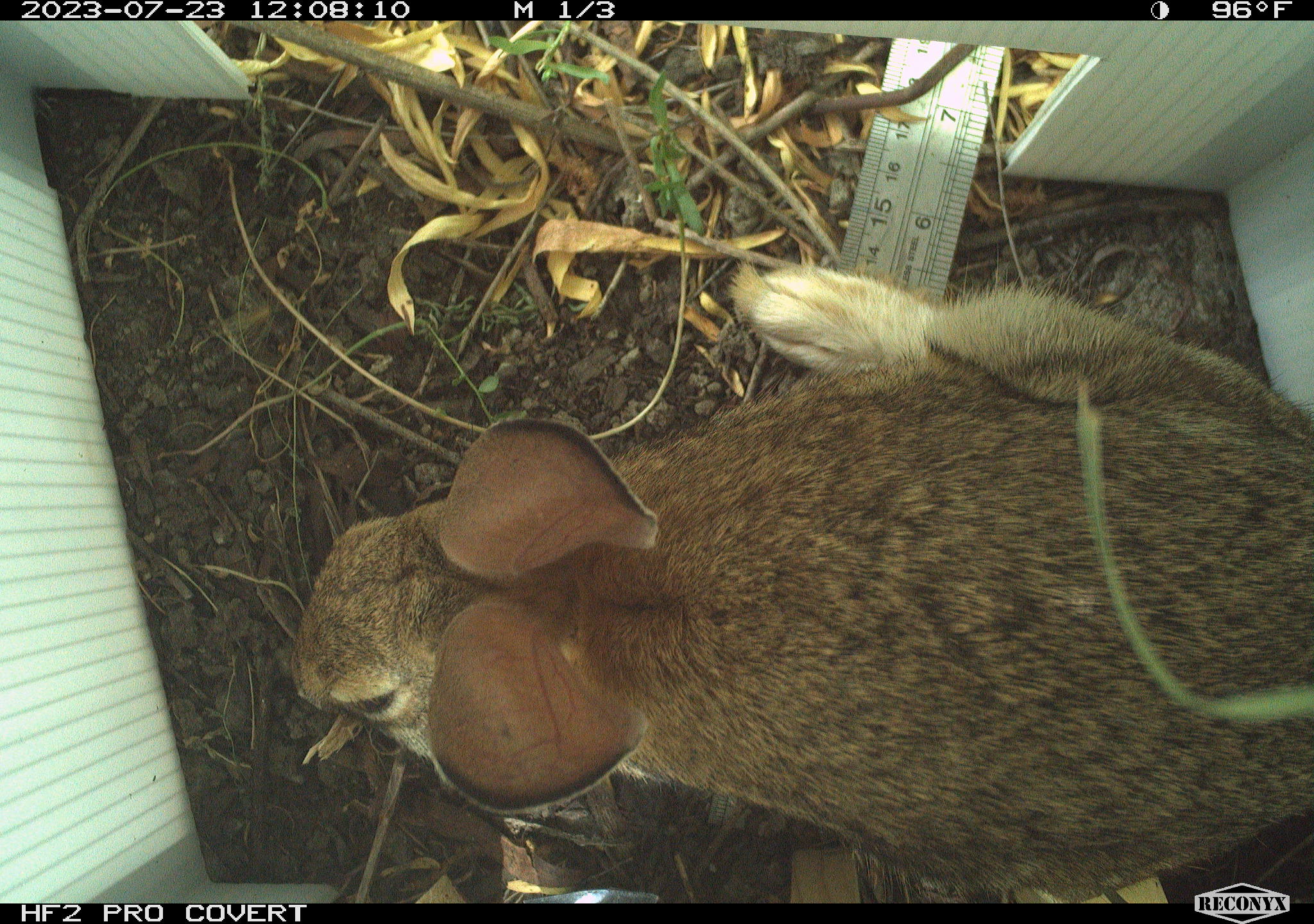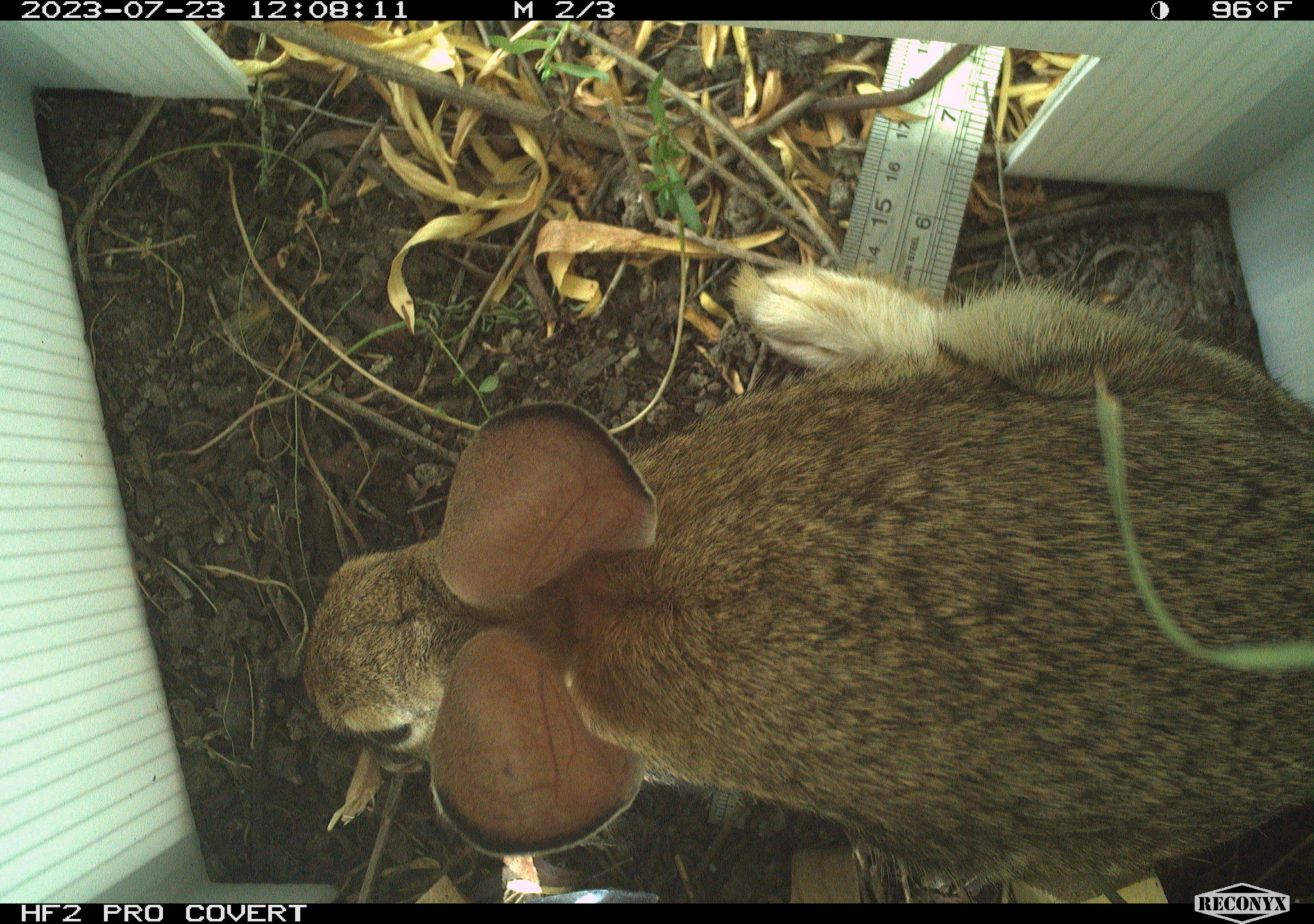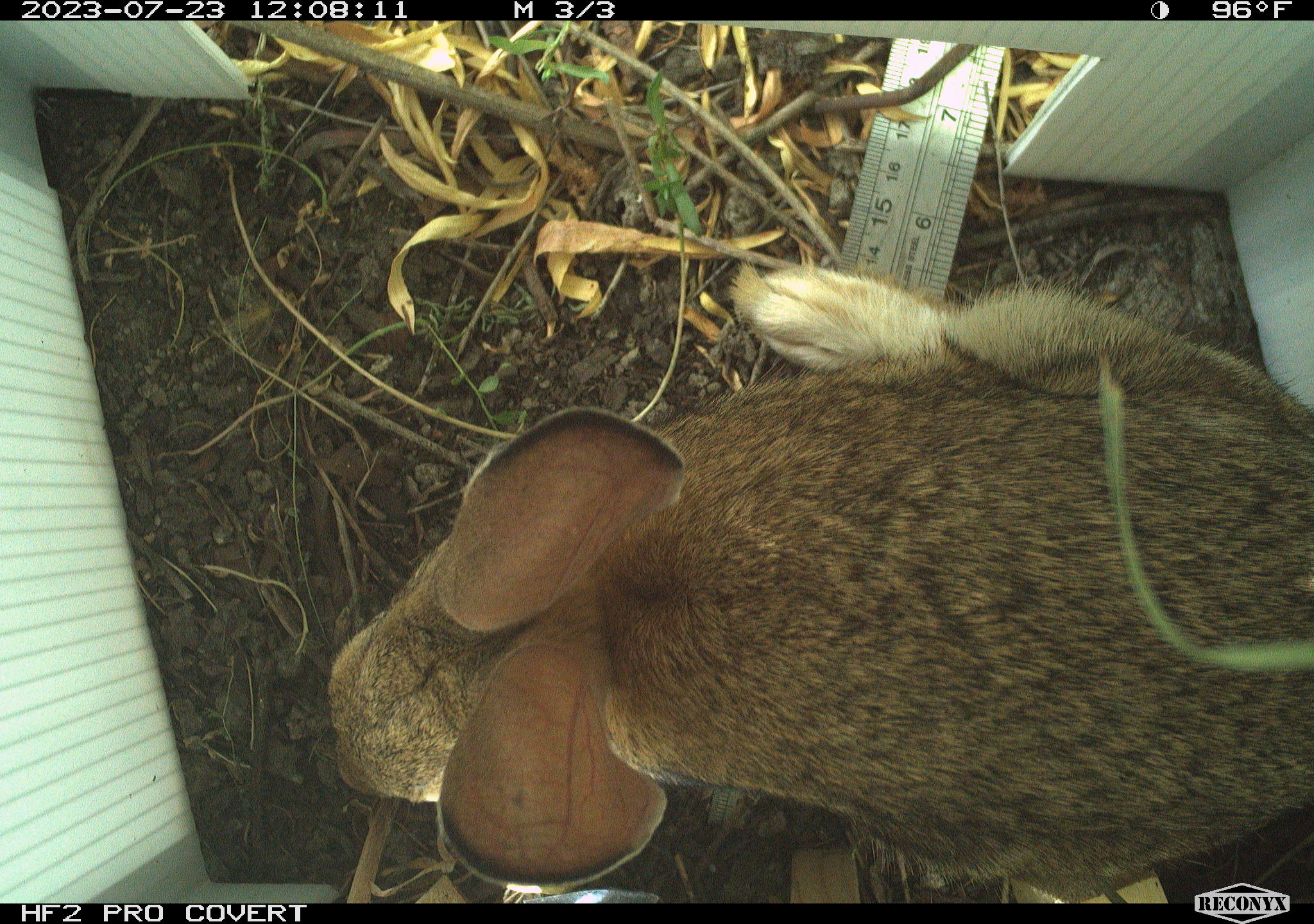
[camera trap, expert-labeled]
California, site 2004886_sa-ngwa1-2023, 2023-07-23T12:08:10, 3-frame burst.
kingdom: Animalia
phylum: Chordata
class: Mammalia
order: Lagomorpha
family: Leporidae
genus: Sylvilagus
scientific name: Sylvilagus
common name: cottontail rabbits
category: sylvilagus species